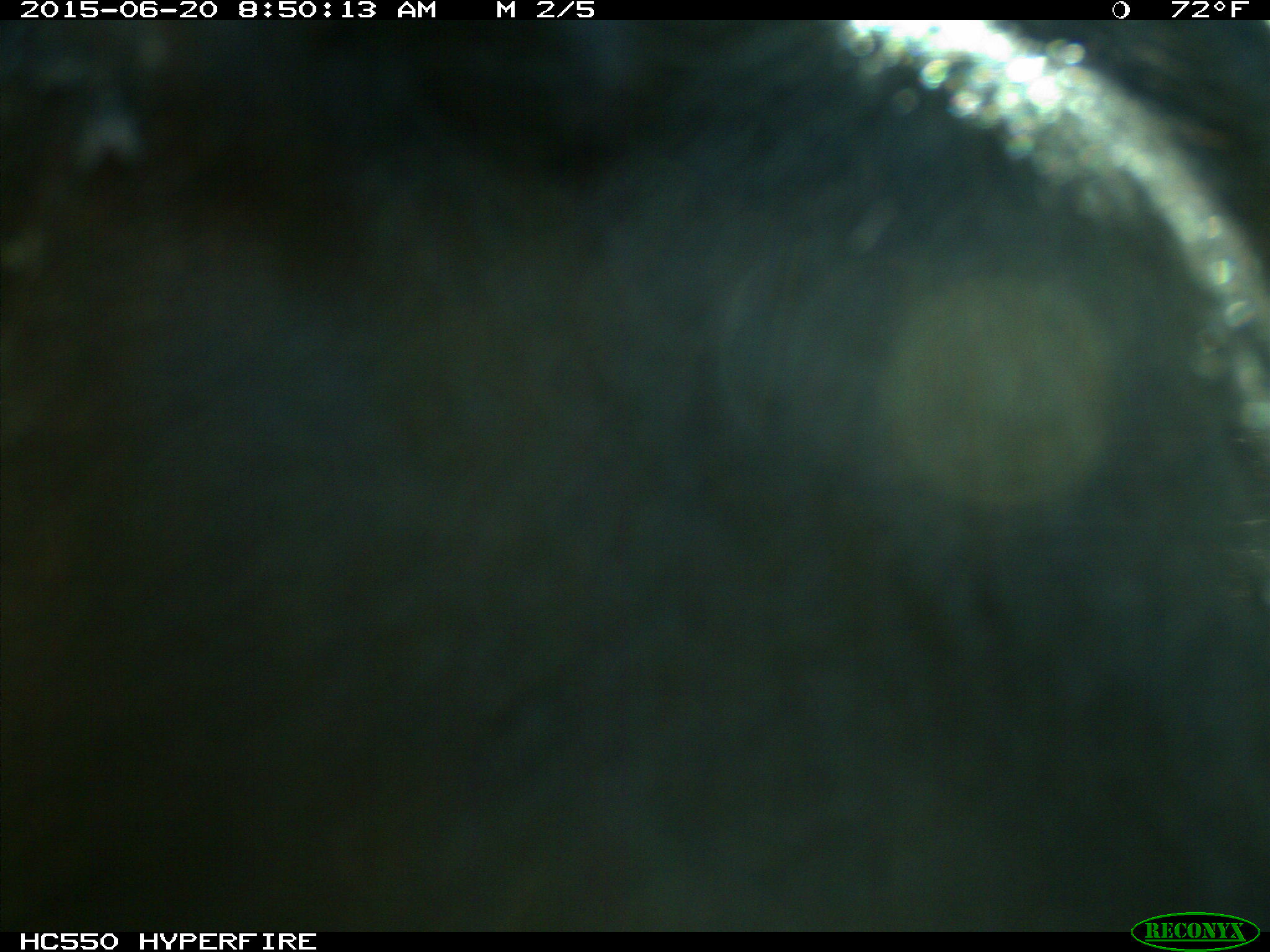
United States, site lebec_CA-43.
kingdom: Animalia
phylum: Chordata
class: Mammalia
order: Artiodactyla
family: Bovidae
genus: Bos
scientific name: Bos taurus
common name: domestic cow